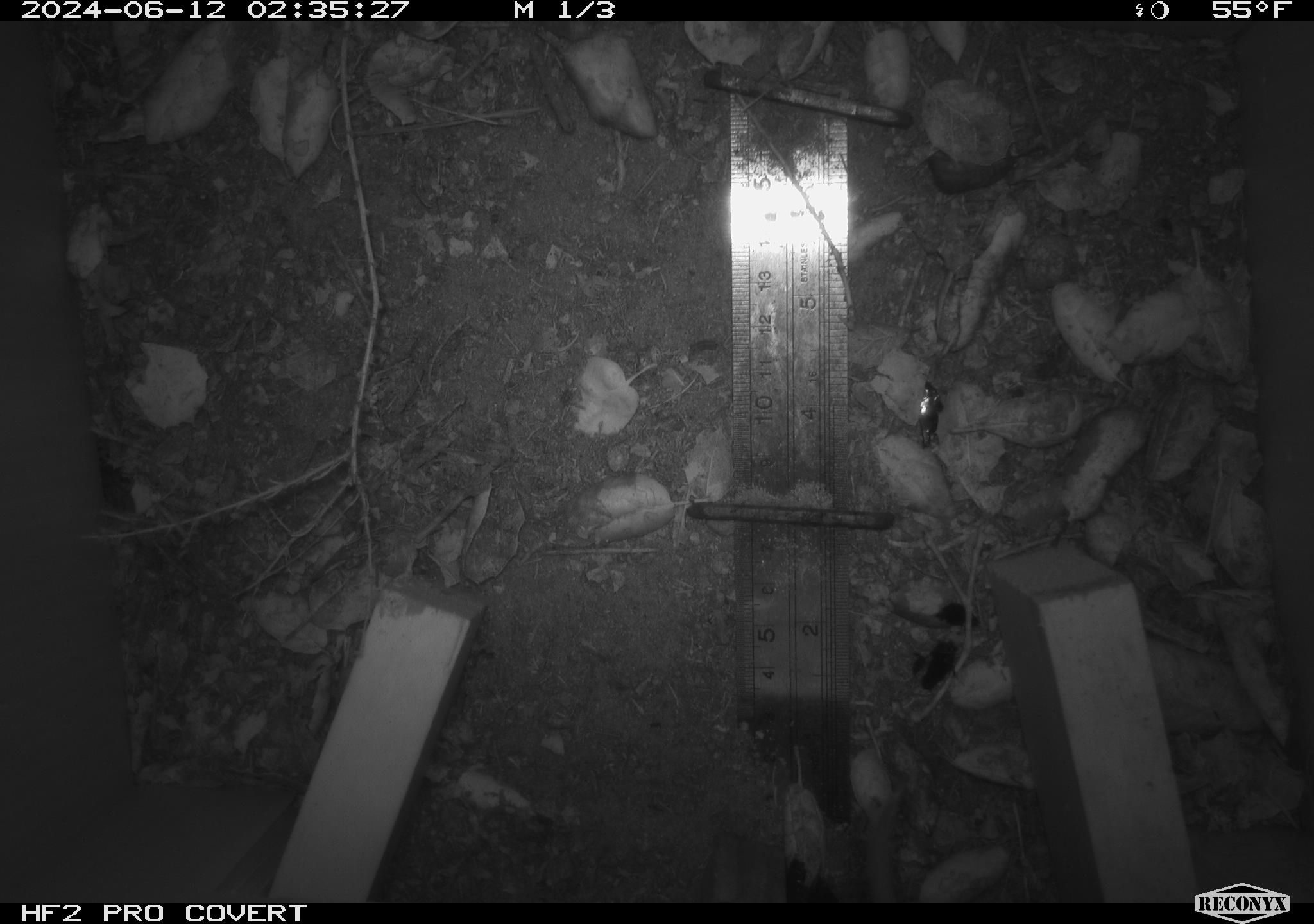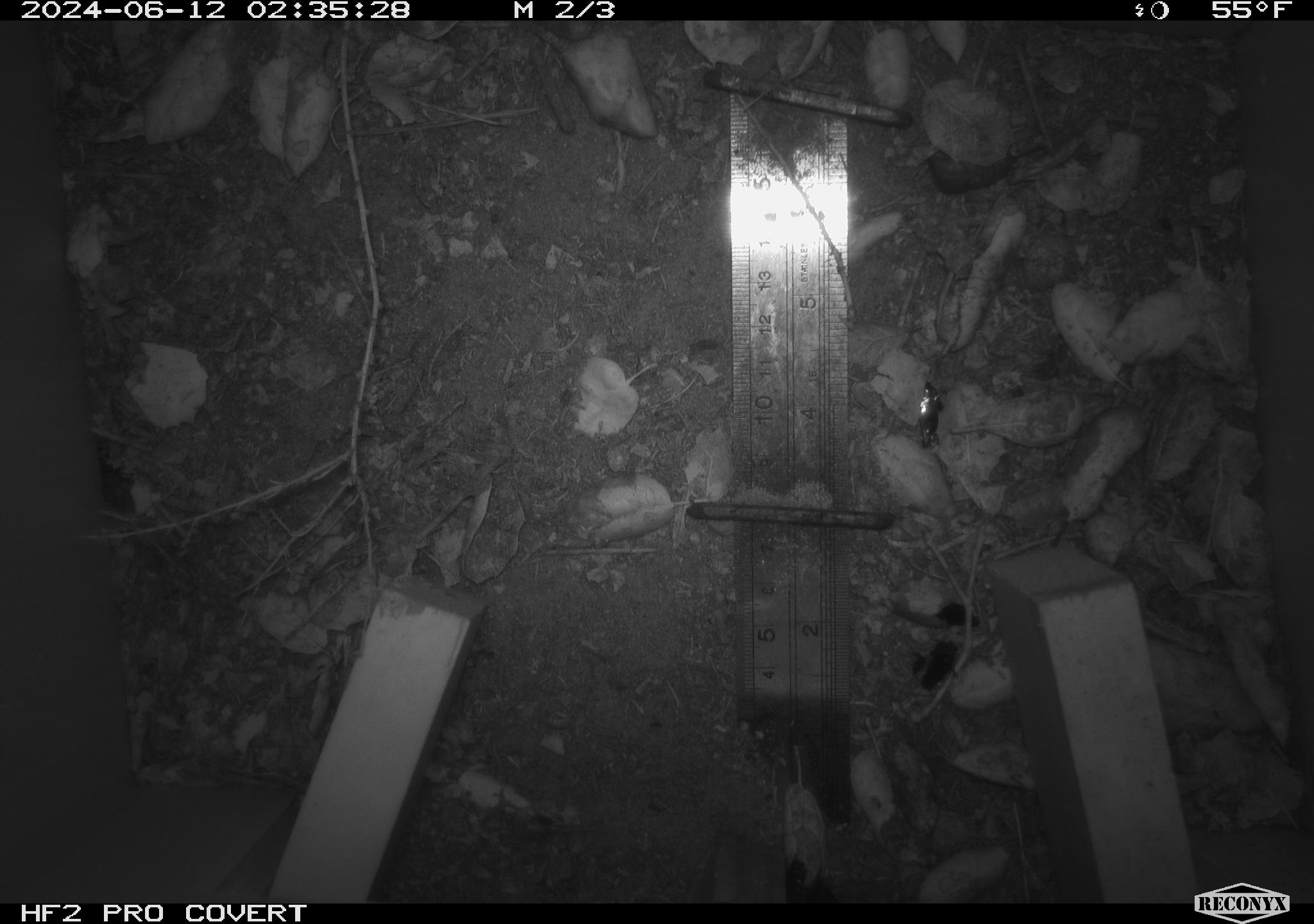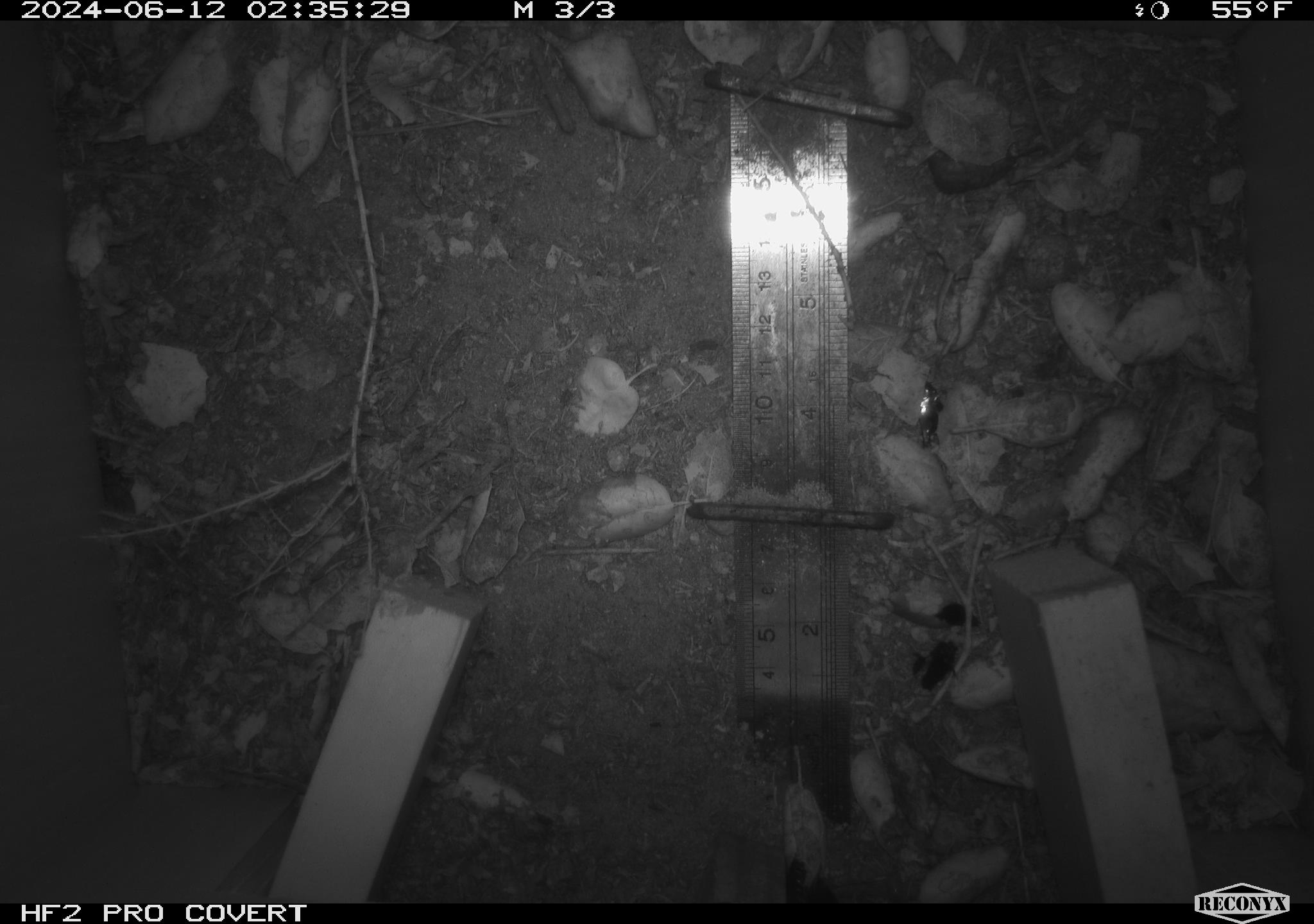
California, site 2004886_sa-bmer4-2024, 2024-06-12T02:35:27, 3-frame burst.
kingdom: Animalia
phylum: Chordata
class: Mammalia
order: Rodentia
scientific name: Rodentia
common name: woodrat or rat or mouse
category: woodrat or rat or mouse species